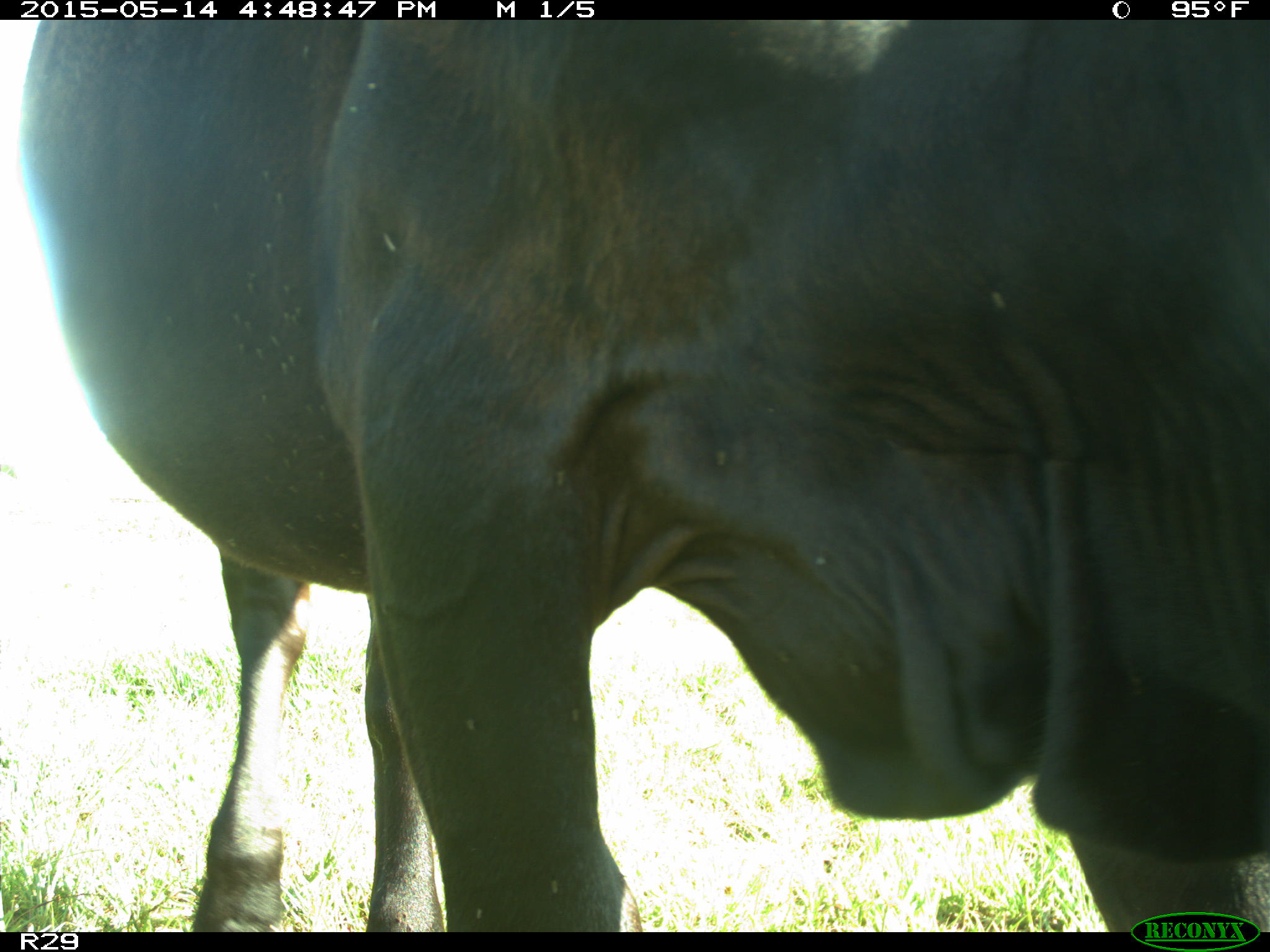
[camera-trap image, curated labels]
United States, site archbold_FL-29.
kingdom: Animalia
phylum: Chordata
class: Mammalia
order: Artiodactyla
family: Bovidae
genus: Bos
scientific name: Bos taurus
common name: domestic cow